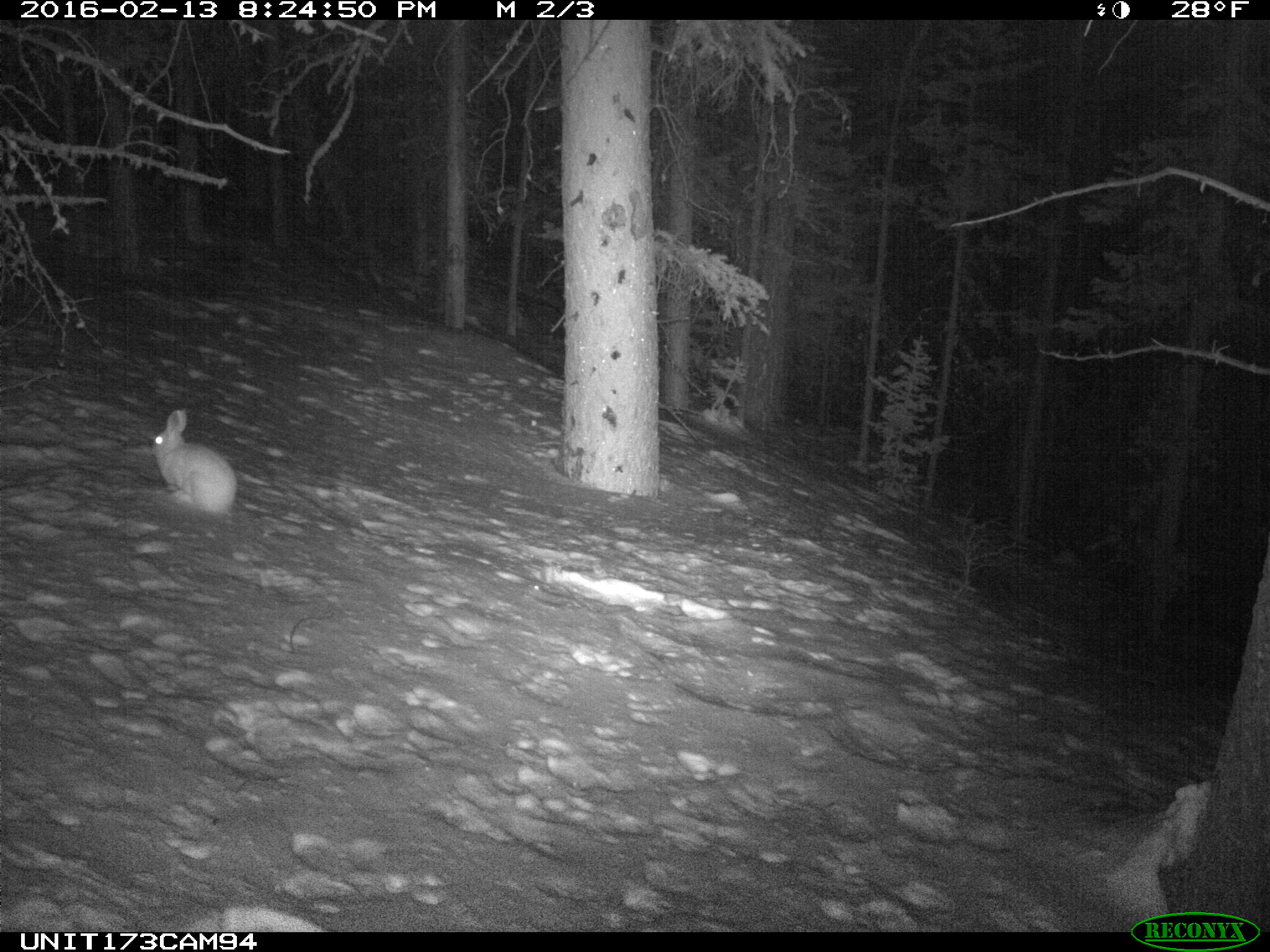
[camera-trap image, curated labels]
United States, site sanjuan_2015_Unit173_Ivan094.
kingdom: Animalia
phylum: Chordata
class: Mammalia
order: Lagomorpha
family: Leporidae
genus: Lepus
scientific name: Lepus americanus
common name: snowshoe hare